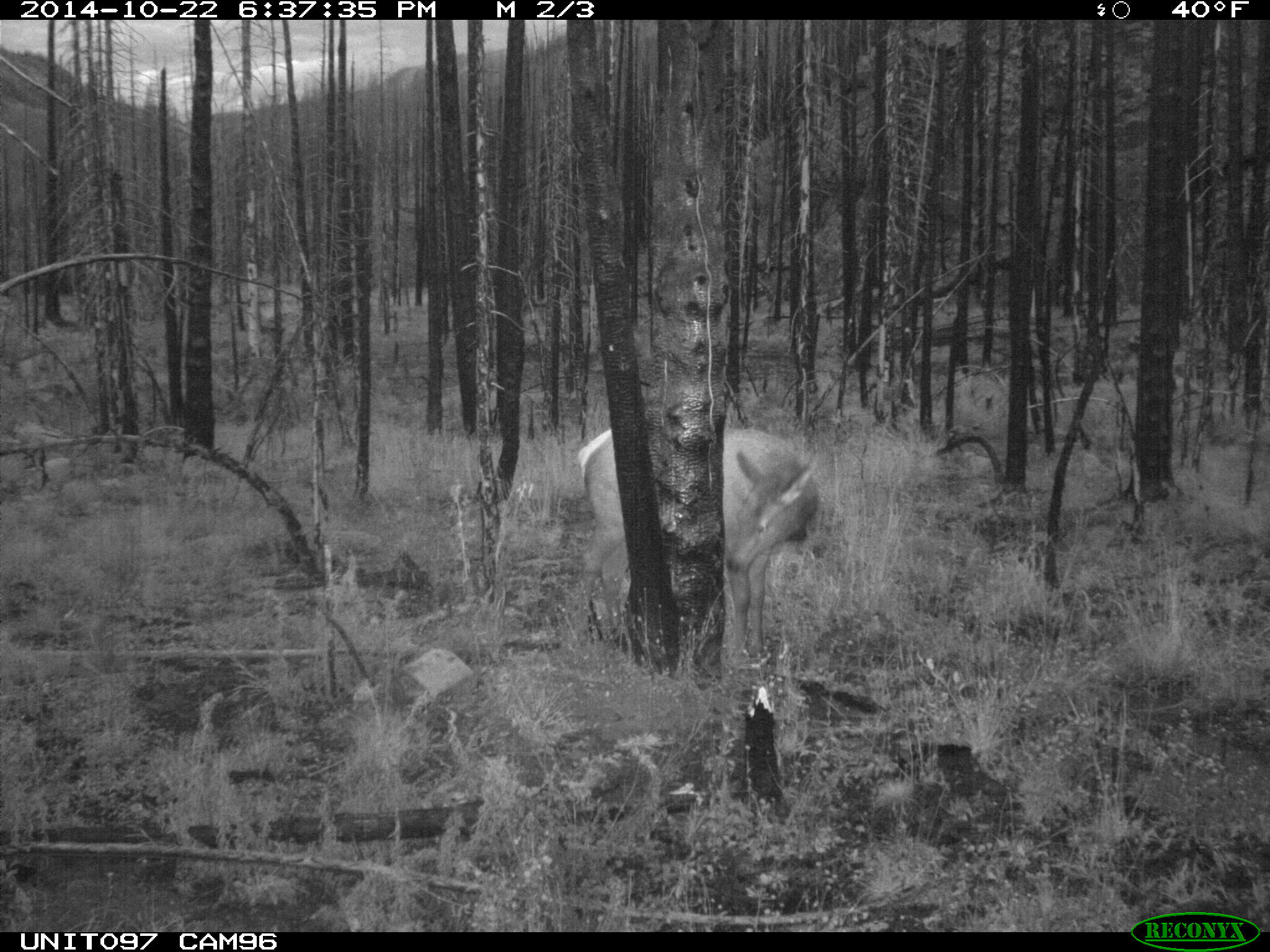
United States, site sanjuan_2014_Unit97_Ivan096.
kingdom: Animalia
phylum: Chordata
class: Mammalia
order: Artiodactyla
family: Cervidae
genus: Cervus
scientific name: Cervus elaphus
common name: red deer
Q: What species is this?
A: Cervus elaphus (red deer).